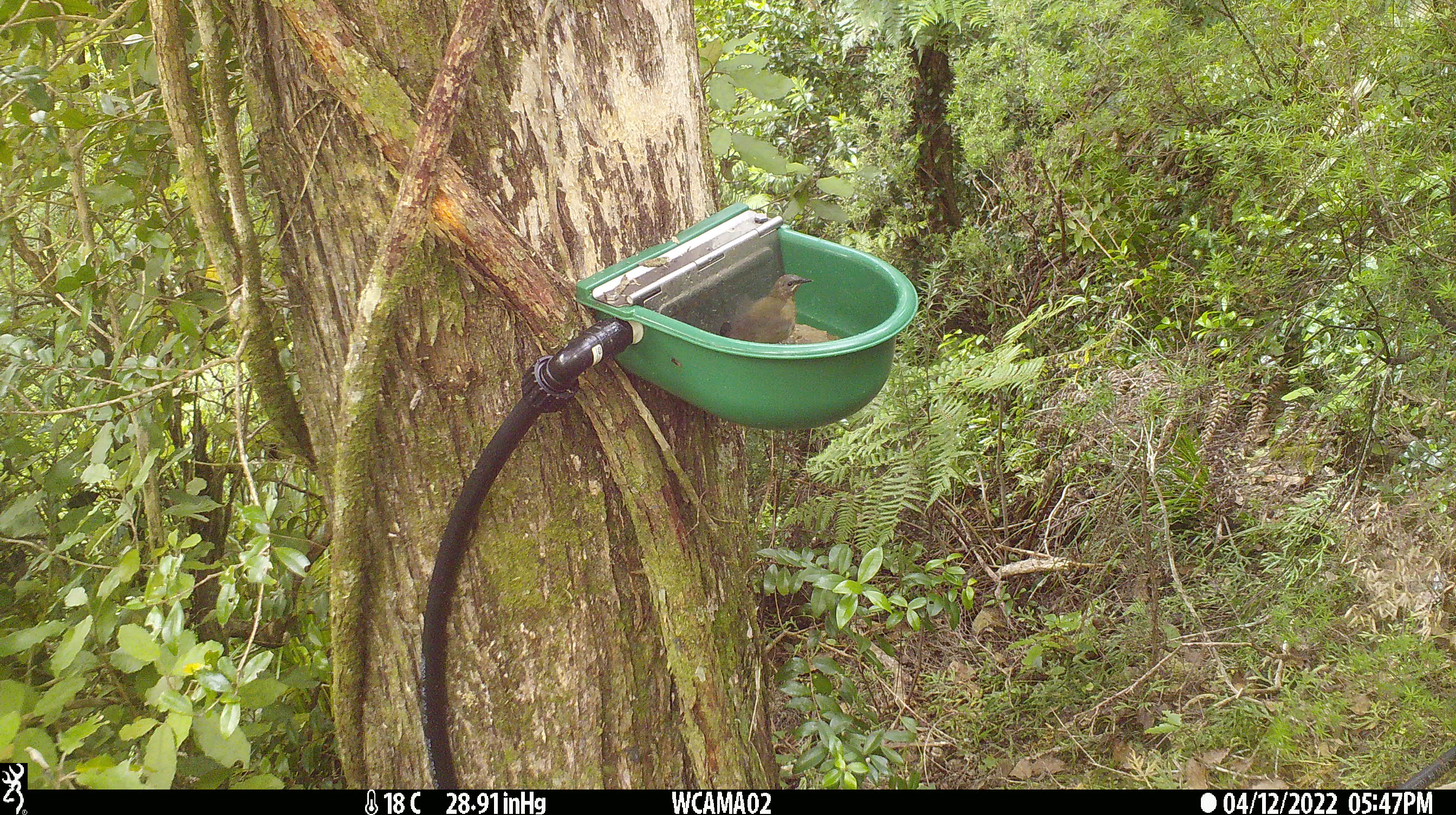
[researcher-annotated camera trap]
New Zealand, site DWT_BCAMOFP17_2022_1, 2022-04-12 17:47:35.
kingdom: Animalia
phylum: Chordata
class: Aves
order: Passeriformes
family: Meliphagidae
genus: Anthornis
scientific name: Anthornis melanura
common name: new zealand bellbird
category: bellbird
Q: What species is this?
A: Bellbird (new zealand bellbird) (Anthornis melanura).